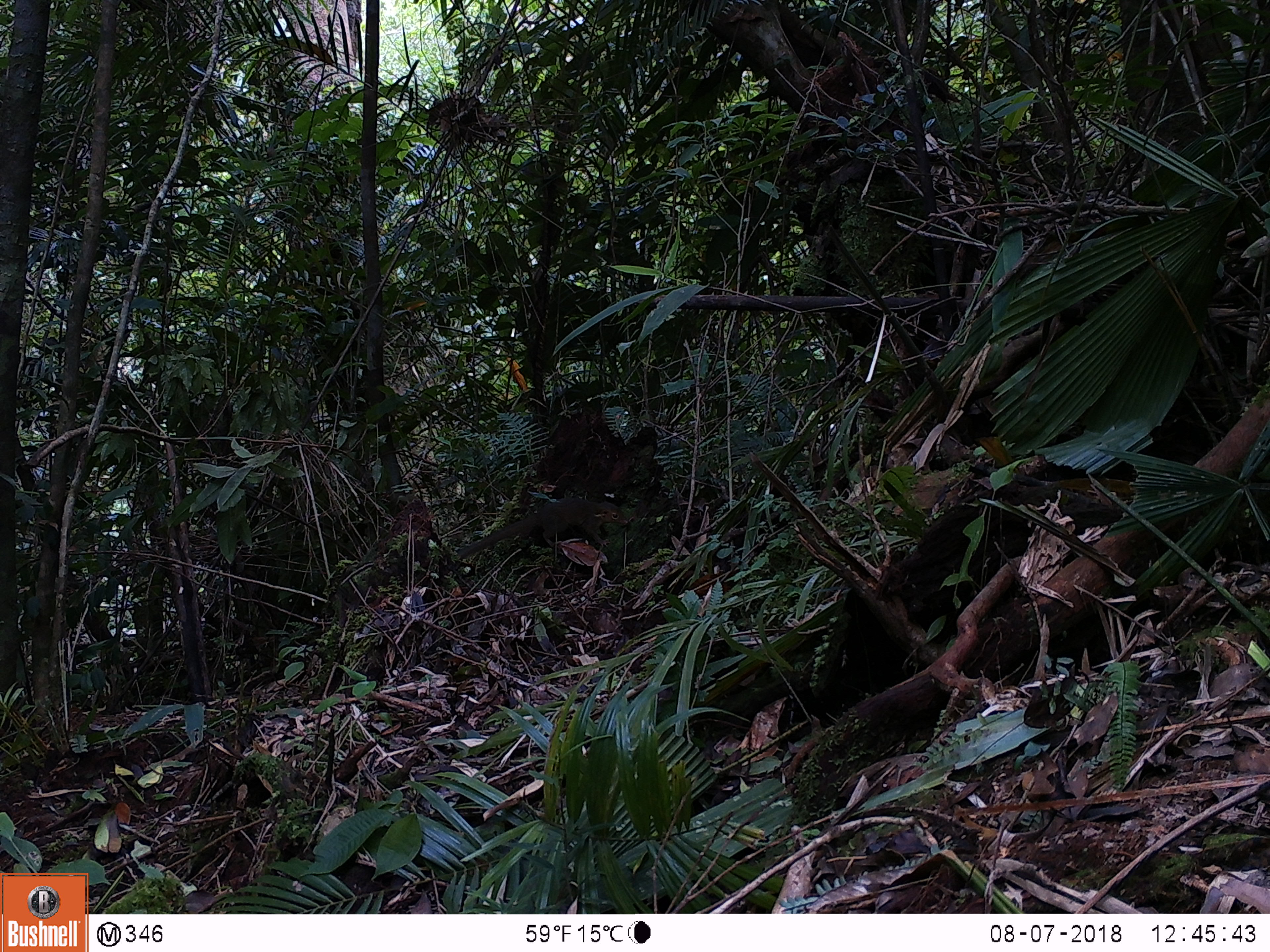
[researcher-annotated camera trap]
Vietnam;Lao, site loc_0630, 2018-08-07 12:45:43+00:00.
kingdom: Animalia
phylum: Chordata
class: Mammalia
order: Scandentia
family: Tupaiidae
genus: Tupaia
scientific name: Tupaia belangeri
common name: northern treeshrew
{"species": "northern treeshrew (Tupaia belangeri)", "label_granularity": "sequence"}